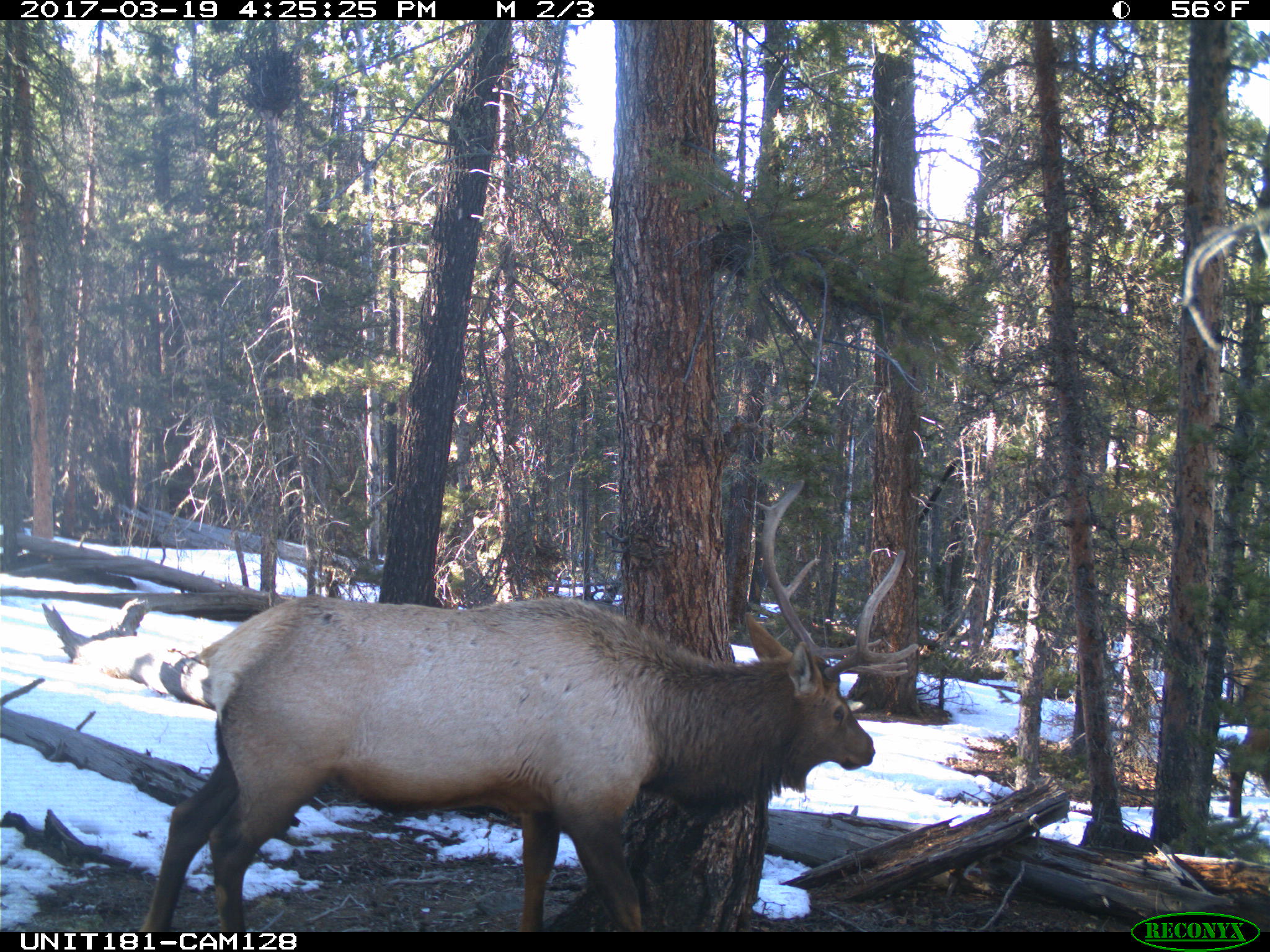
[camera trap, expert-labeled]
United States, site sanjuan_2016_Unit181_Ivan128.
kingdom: Animalia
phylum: Chordata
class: Mammalia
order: Artiodactyla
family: Cervidae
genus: Cervus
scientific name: Cervus elaphus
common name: red deer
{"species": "Cervus elaphus (red deer)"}